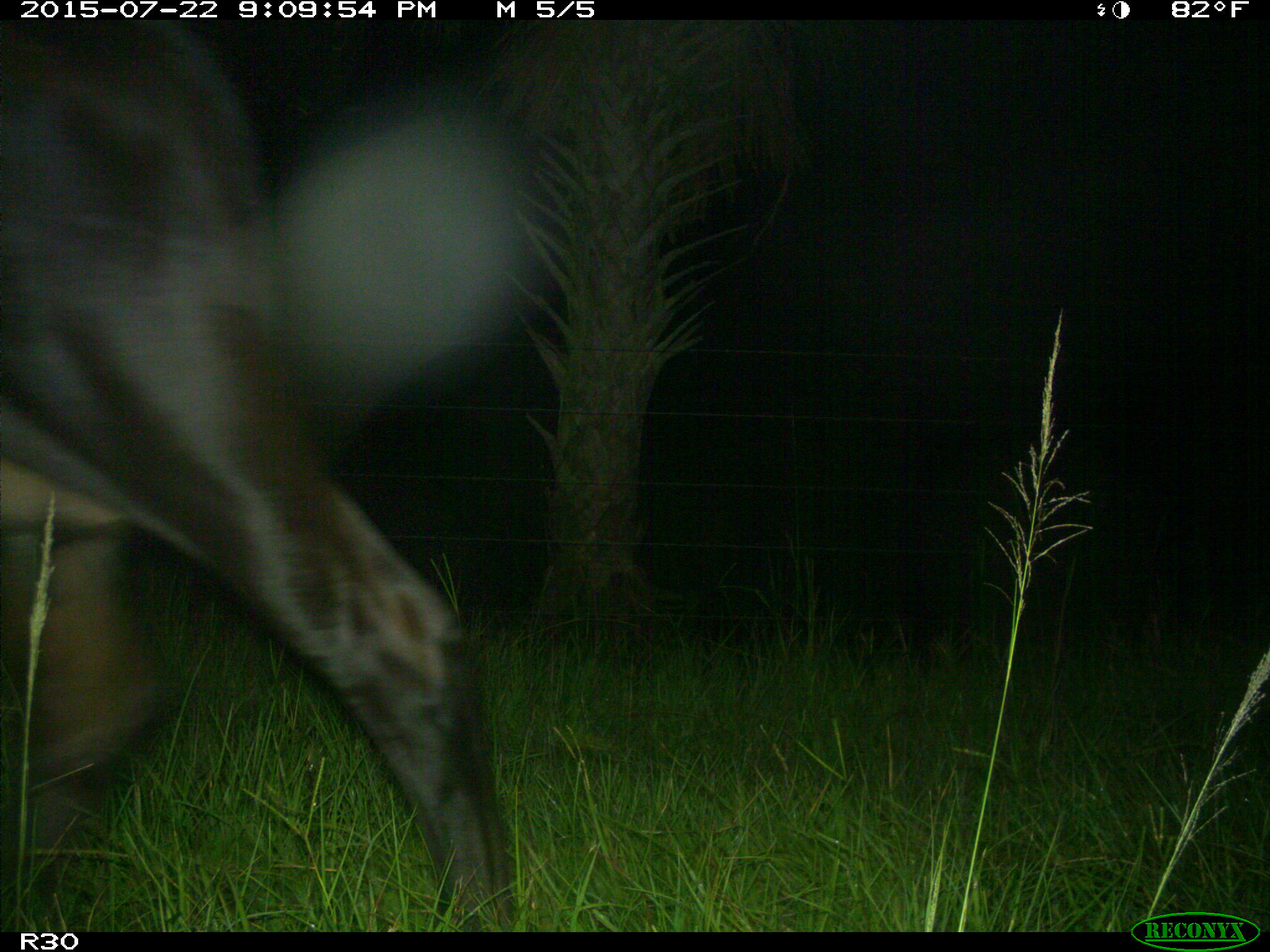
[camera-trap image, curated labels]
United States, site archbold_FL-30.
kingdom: Animalia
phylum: Chordata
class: Mammalia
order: Artiodactyla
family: Bovidae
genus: Bos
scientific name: Bos taurus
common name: domestic cow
Bos taurus (domestic cow).